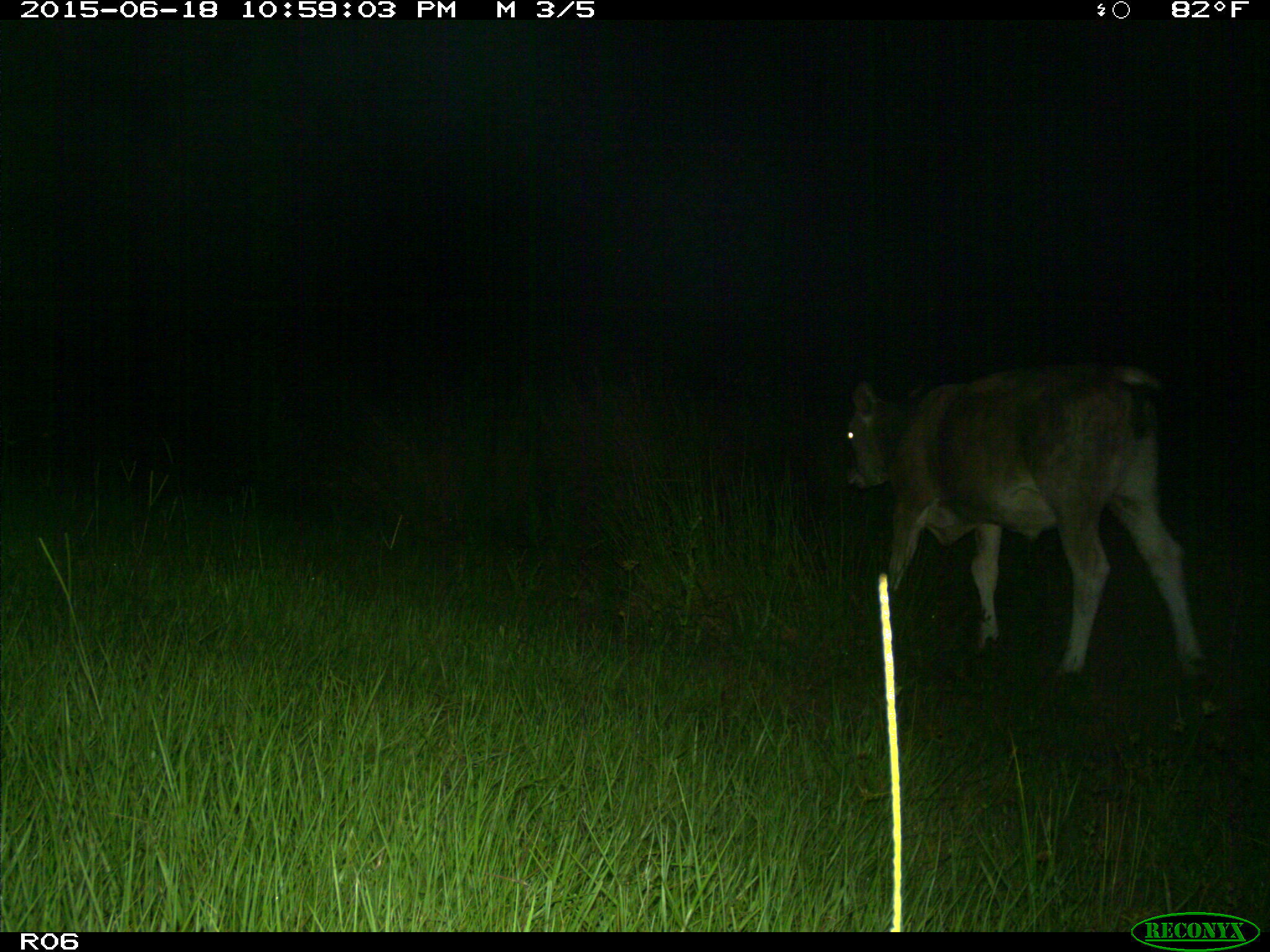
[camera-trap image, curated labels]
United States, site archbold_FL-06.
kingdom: Animalia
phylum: Chordata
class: Mammalia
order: Artiodactyla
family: Bovidae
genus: Bos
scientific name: Bos taurus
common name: domestic cow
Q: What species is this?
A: Bos taurus (domestic cow).